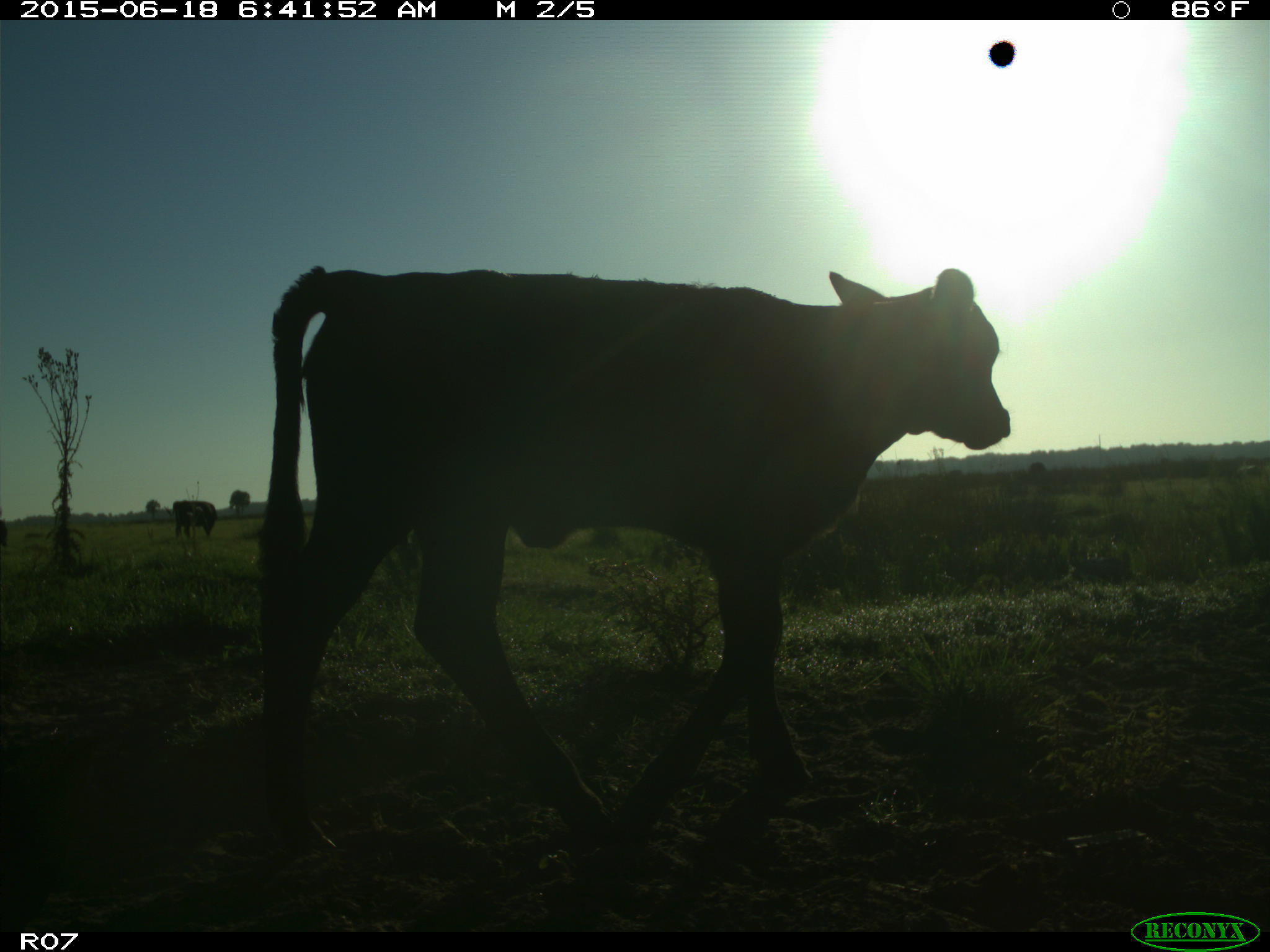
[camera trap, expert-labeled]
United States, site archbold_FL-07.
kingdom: Animalia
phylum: Chordata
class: Mammalia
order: Artiodactyla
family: Bovidae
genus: Bos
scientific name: Bos taurus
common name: domestic cow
Bos taurus (domestic cow).